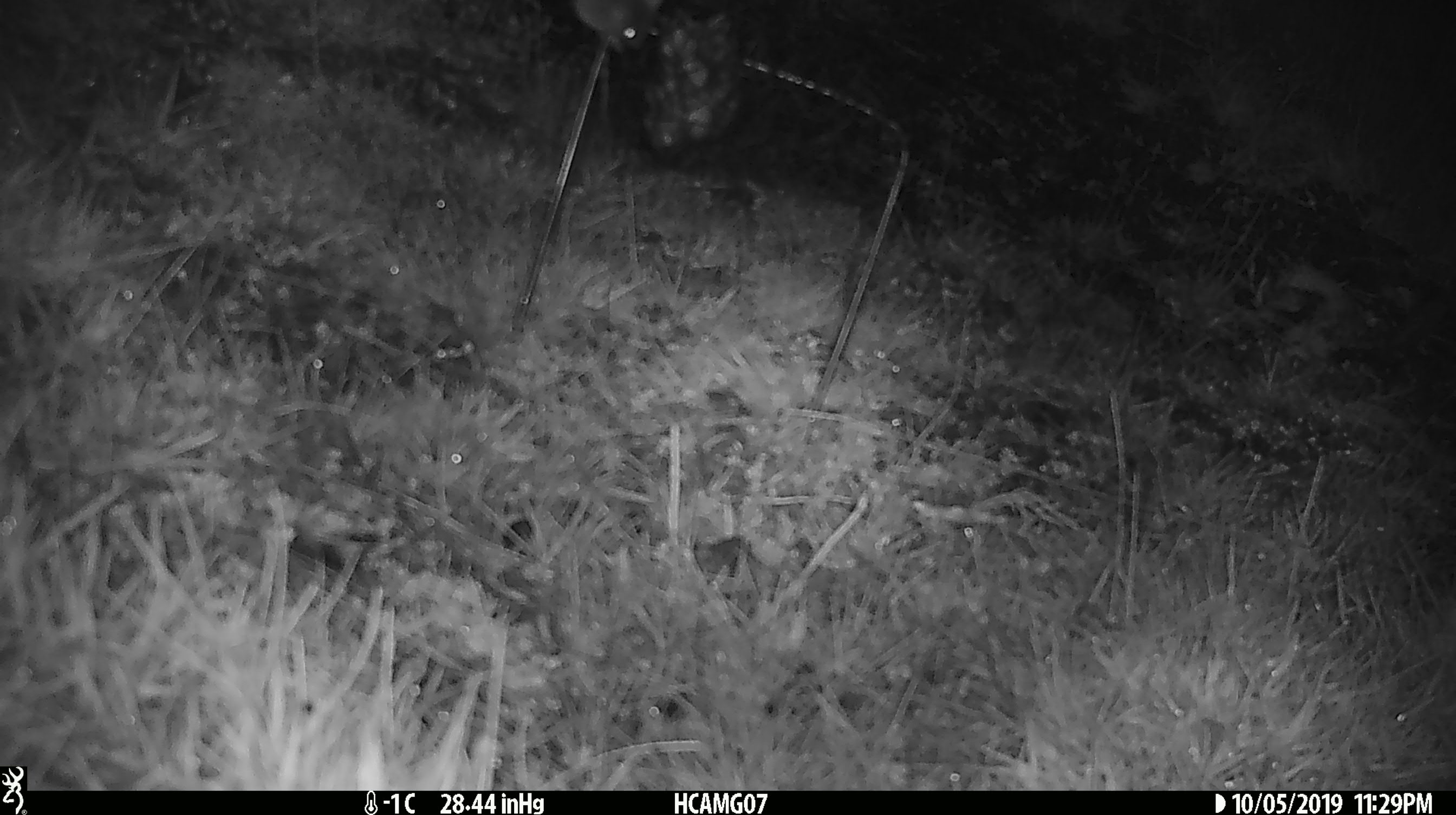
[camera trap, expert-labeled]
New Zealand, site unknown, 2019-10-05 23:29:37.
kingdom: Animalia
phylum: Chordata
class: Mammalia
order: Rodentia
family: Muridae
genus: Mus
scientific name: Mus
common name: mouse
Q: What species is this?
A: Mouse (Mus).